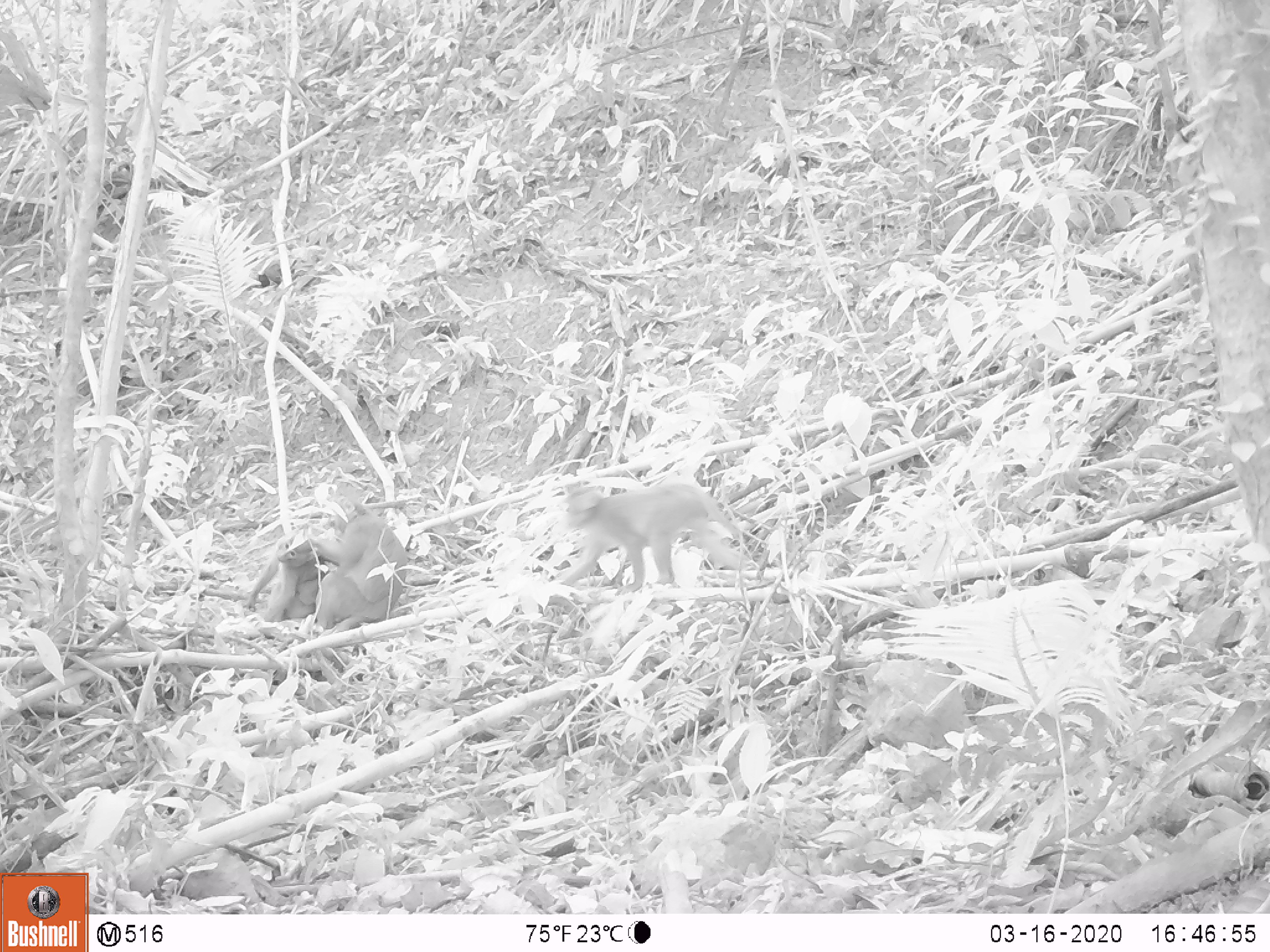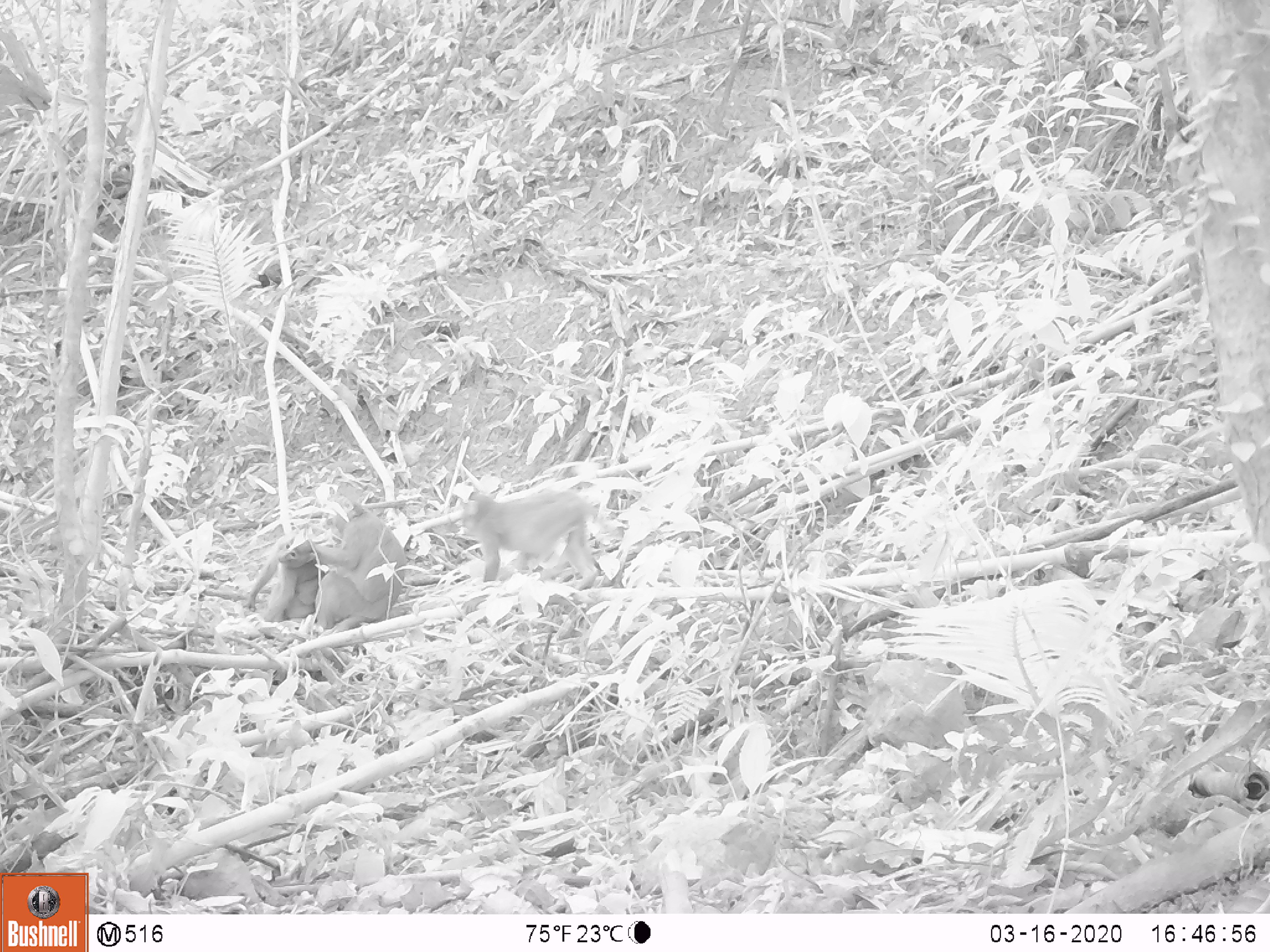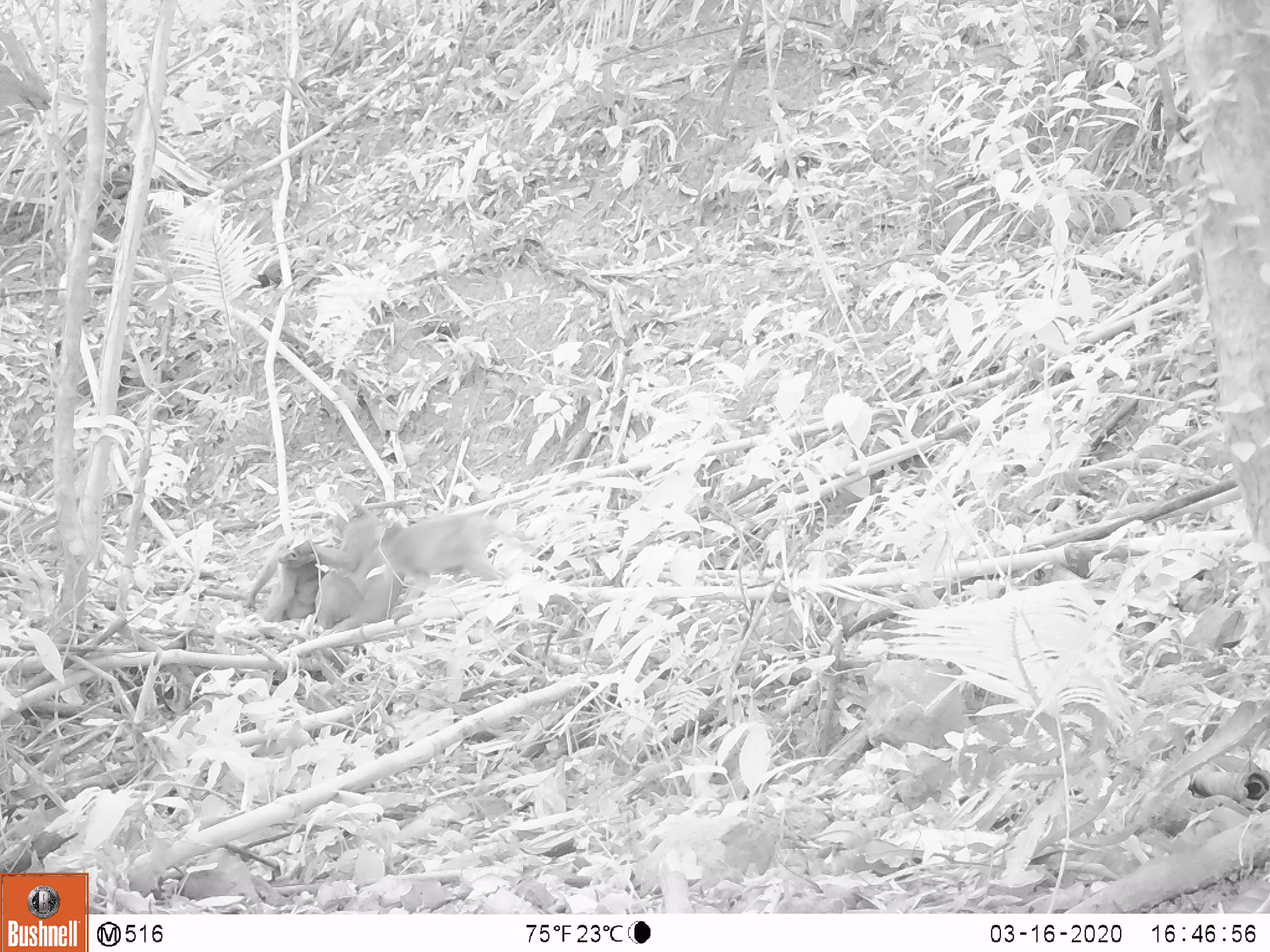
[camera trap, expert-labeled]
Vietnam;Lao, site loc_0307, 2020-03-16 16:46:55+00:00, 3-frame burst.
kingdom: Animalia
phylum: Chordata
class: Mammalia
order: Primates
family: Cercopithecidae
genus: Macaca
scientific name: Macaca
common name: macaques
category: assam or rhesus macaque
Assam or rhesus macaque (macaques) (Macaca). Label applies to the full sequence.